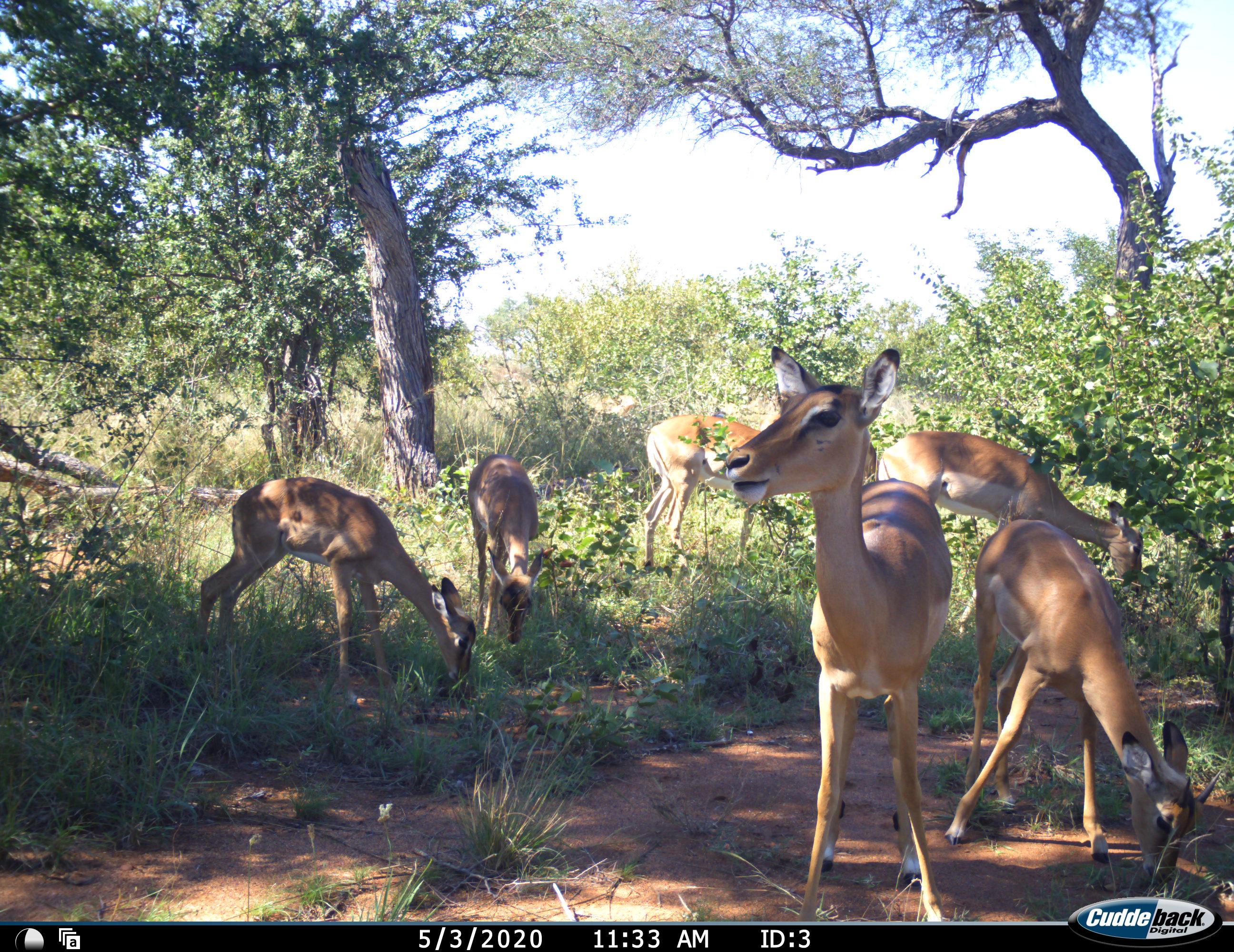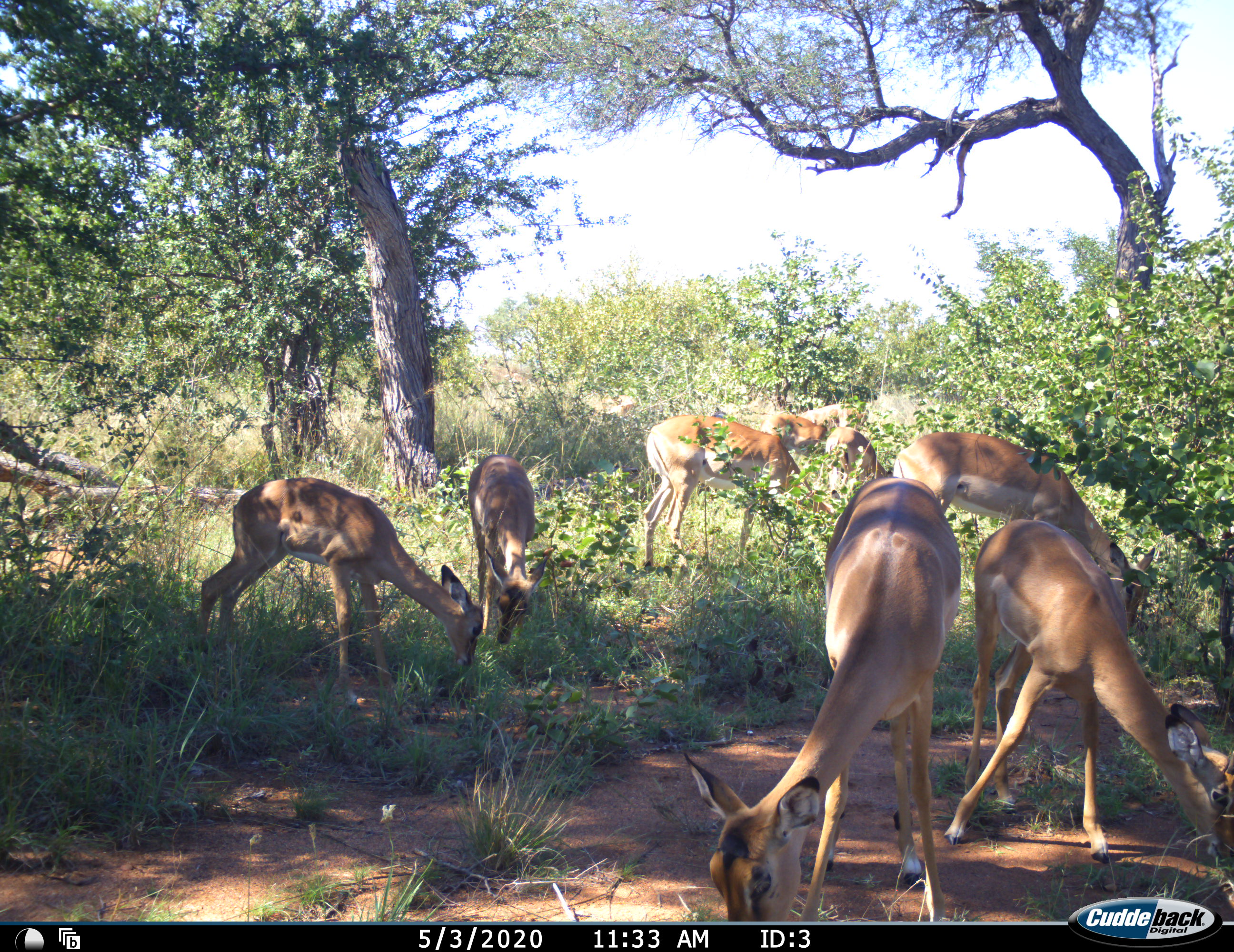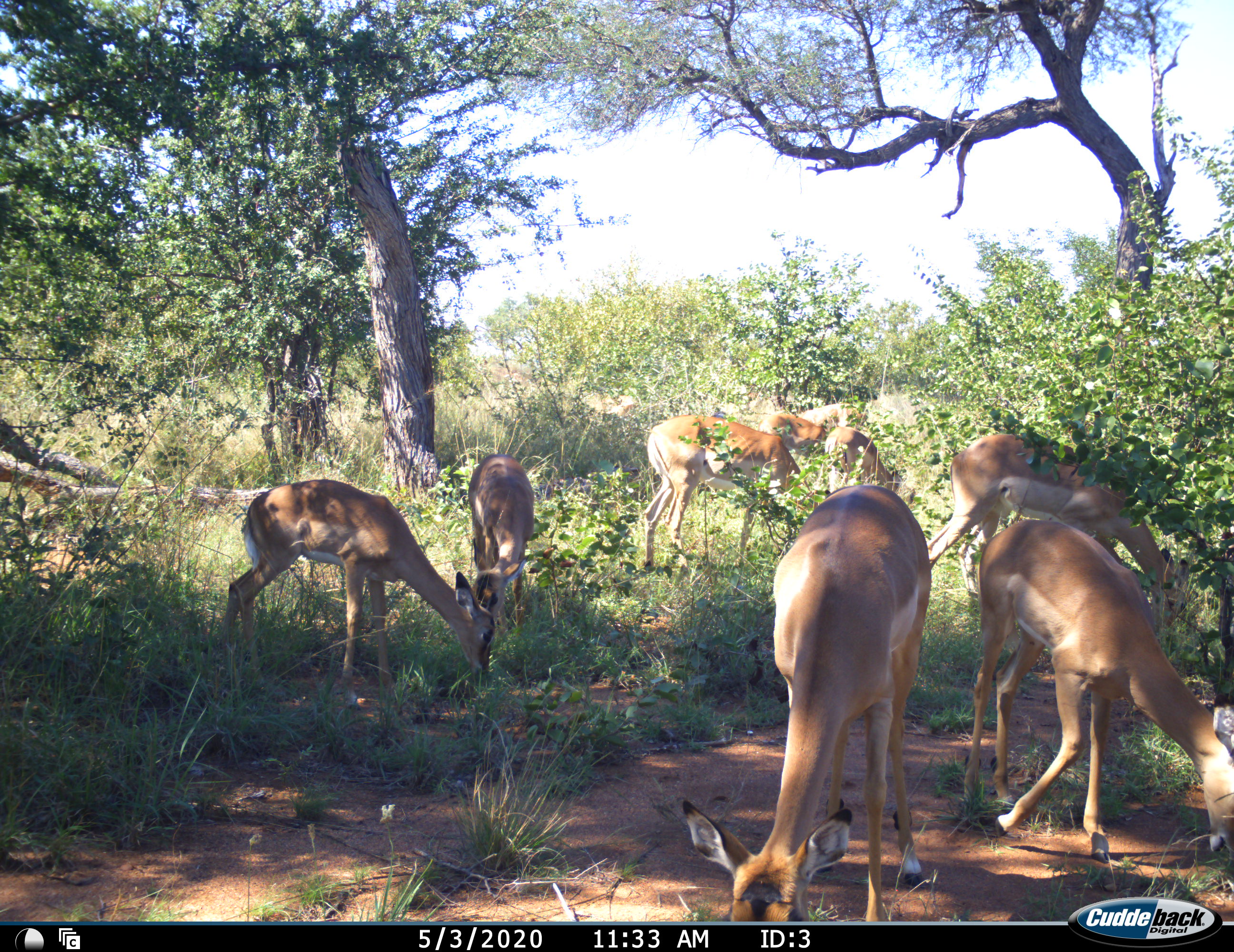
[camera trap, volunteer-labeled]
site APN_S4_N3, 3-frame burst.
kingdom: Animalia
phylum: Chordata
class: Mammalia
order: Artiodactyla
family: Bovidae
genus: Aepyceros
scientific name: Aepyceros melampus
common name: impala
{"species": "impala (Aepyceros melampus)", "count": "8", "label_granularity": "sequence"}